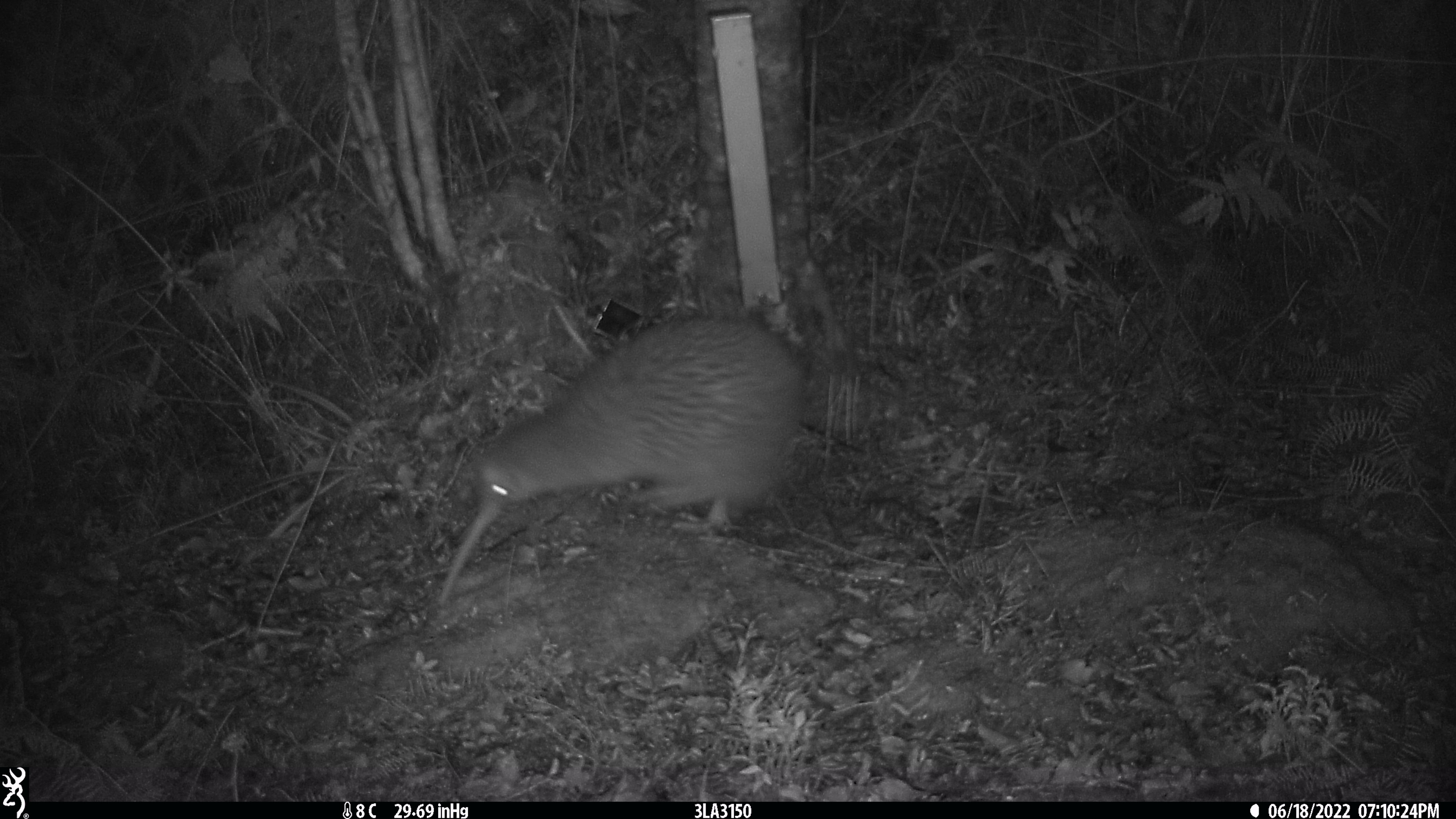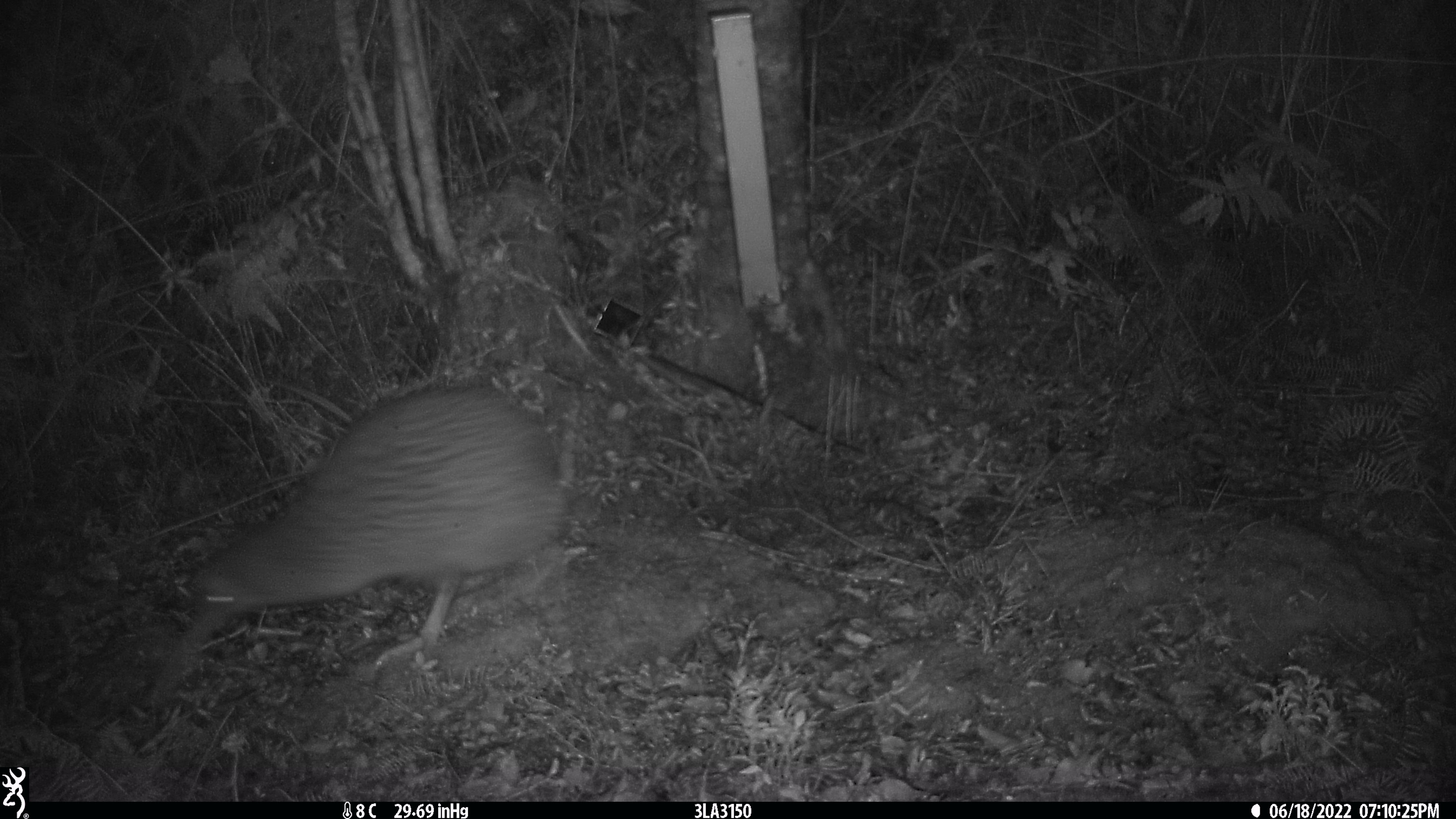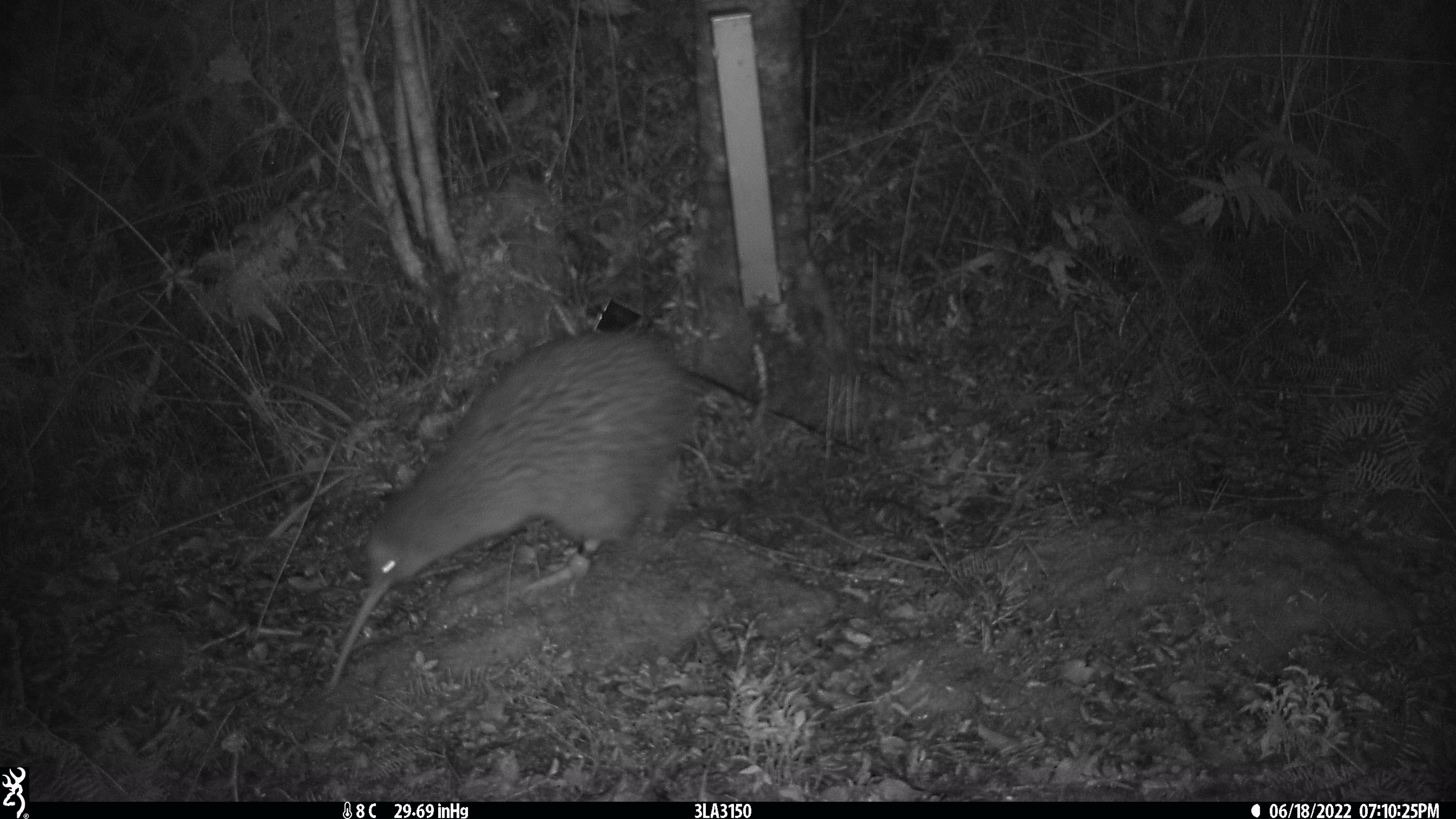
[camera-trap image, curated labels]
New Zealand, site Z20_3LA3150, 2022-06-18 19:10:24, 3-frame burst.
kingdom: Animalia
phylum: Chordata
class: Aves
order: Apterygiformes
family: Apterygidae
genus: Apteryx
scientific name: Apteryx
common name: kiwi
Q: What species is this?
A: Kiwi (Apteryx).